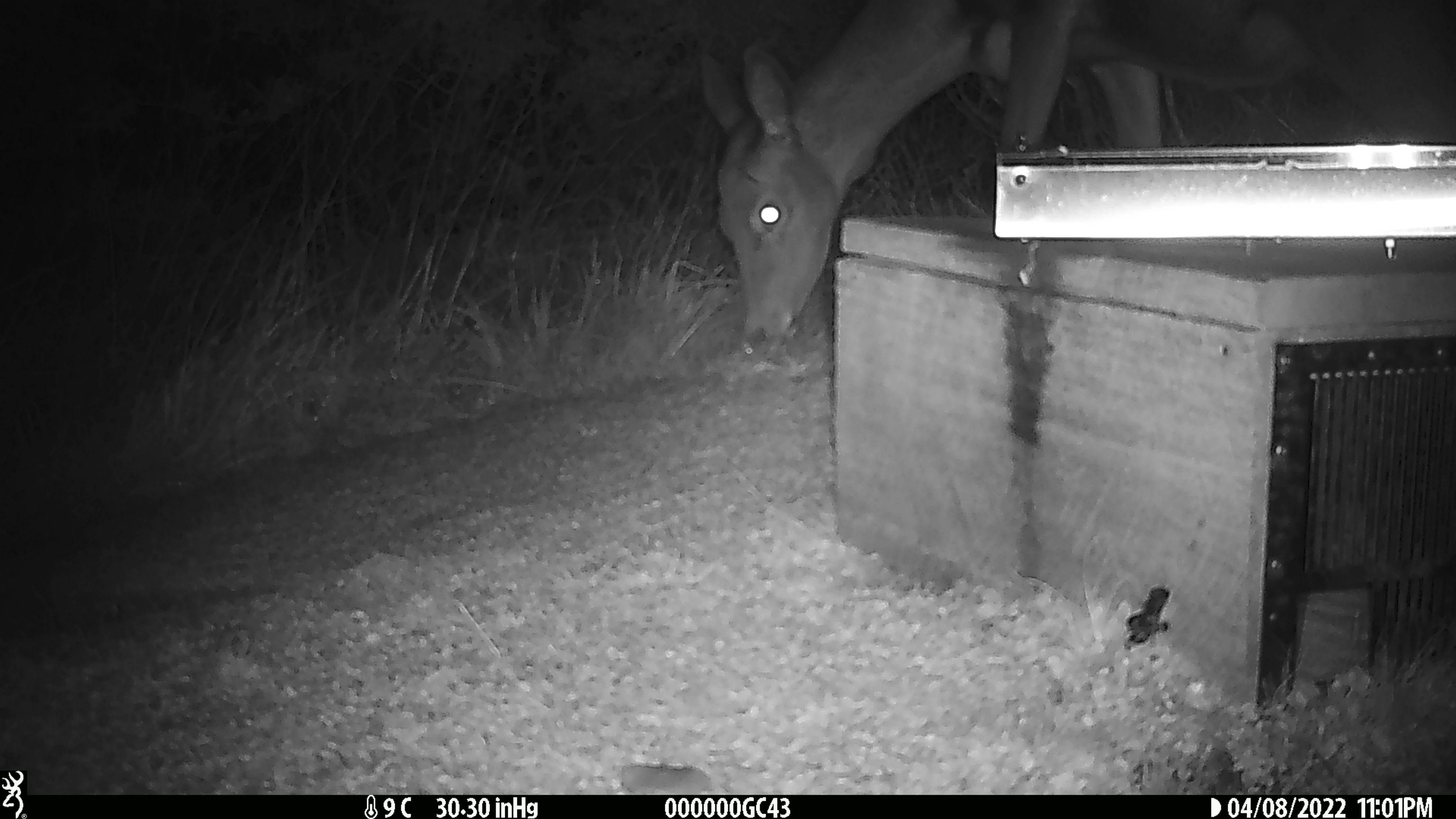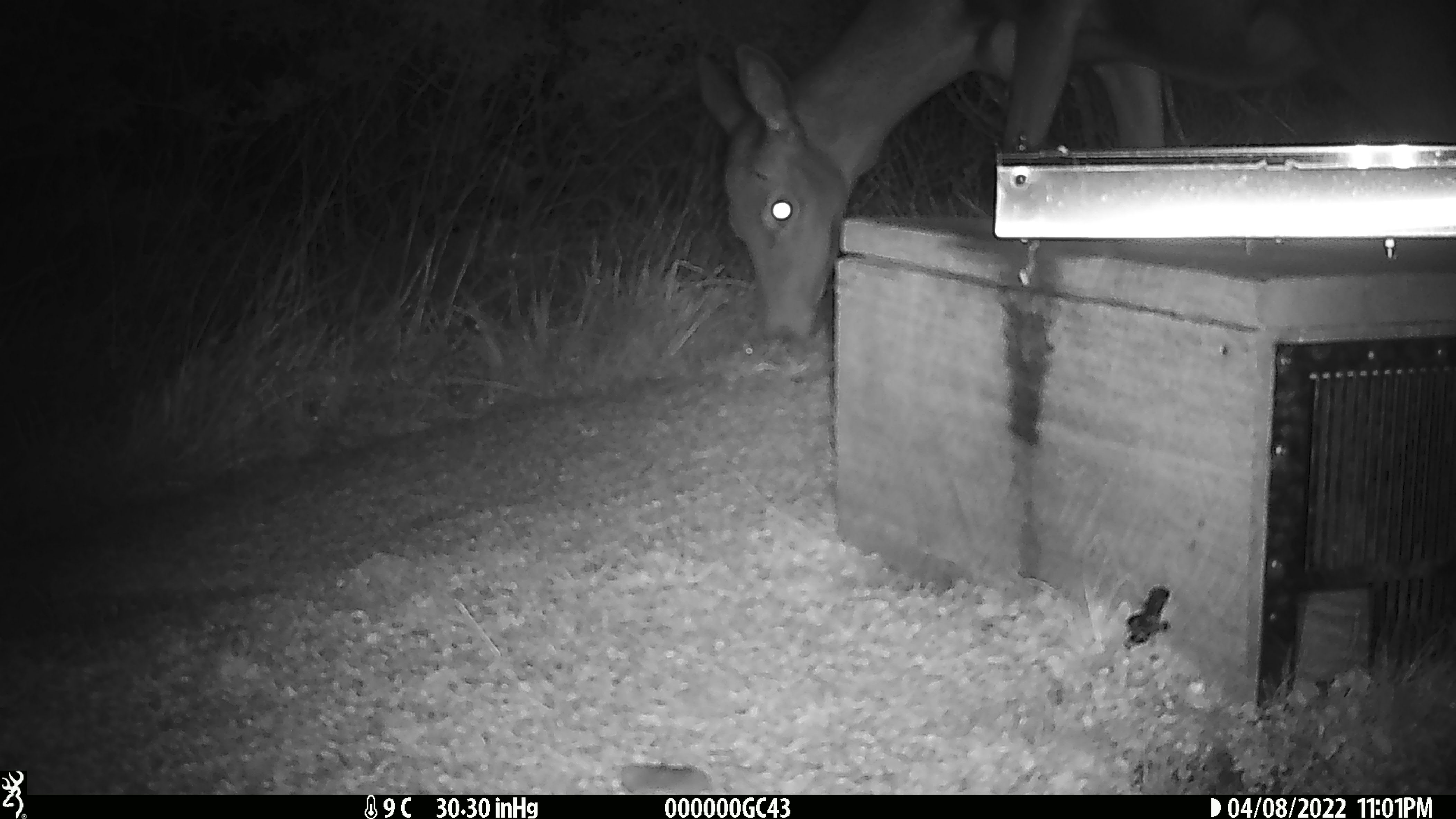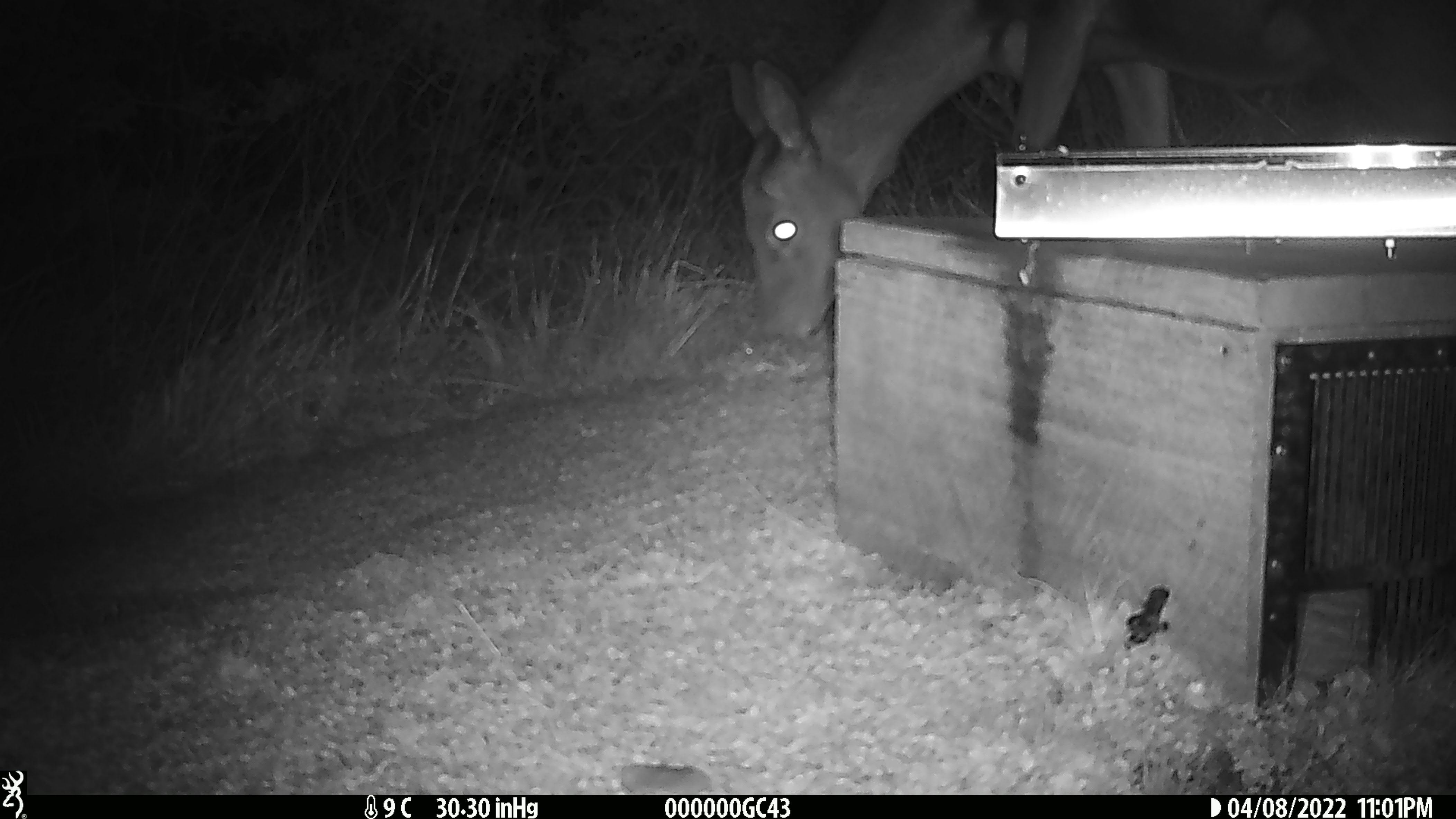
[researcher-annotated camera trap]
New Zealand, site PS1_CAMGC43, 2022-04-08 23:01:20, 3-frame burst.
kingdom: Animalia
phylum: Chordata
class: Mammalia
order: Artiodactyla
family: Cervidae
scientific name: Cervidae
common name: deer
Deer (Cervidae).